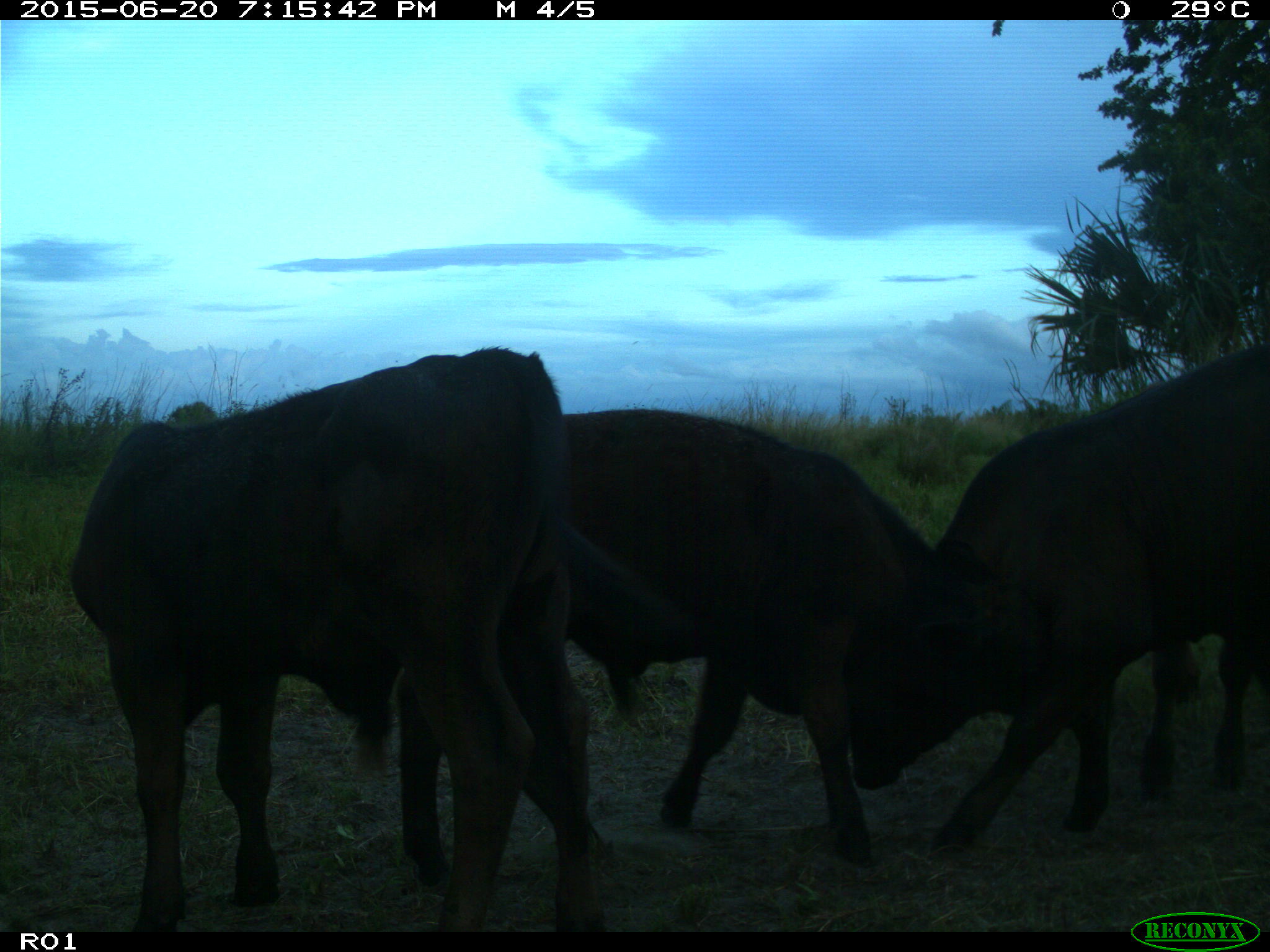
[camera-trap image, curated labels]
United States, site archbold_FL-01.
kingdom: Animalia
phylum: Chordata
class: Mammalia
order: Artiodactyla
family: Bovidae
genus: Bos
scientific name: Bos taurus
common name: domestic cow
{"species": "Bos taurus (domestic cow)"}